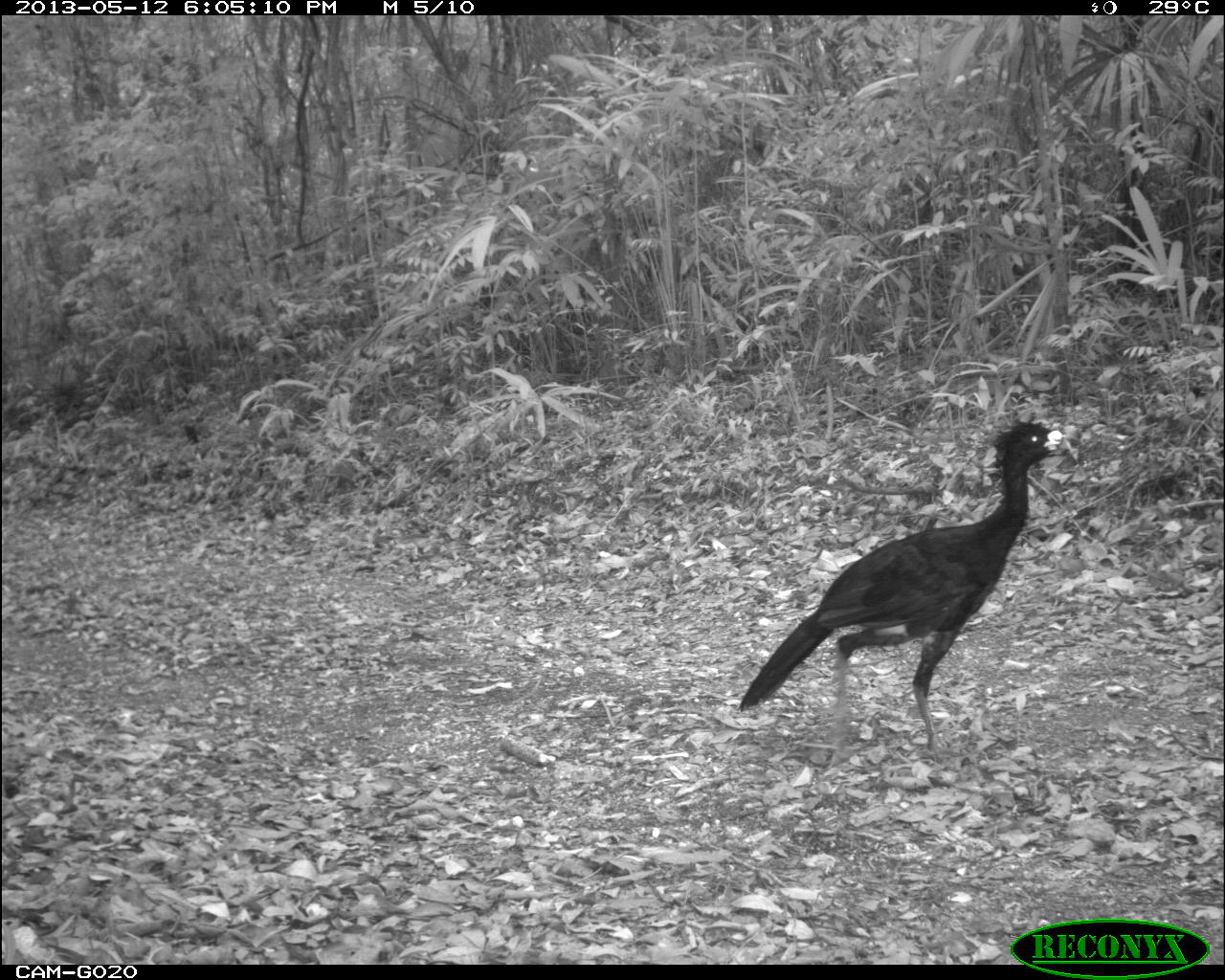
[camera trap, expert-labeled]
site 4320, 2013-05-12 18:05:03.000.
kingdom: Animalia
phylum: Chordata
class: Aves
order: Galliformes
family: Cracidae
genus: Crax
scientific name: Crax rubra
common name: great curassow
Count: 1.